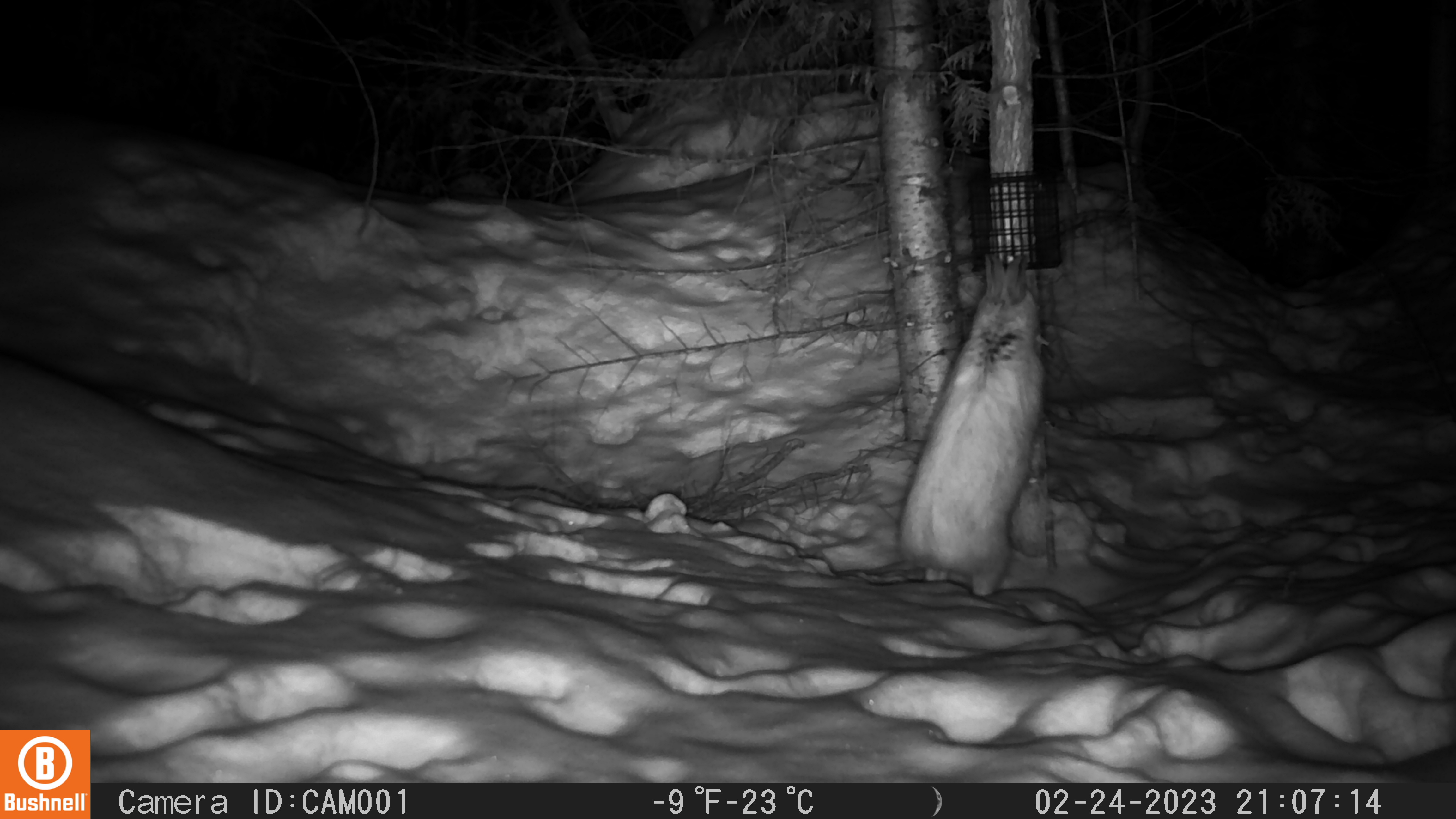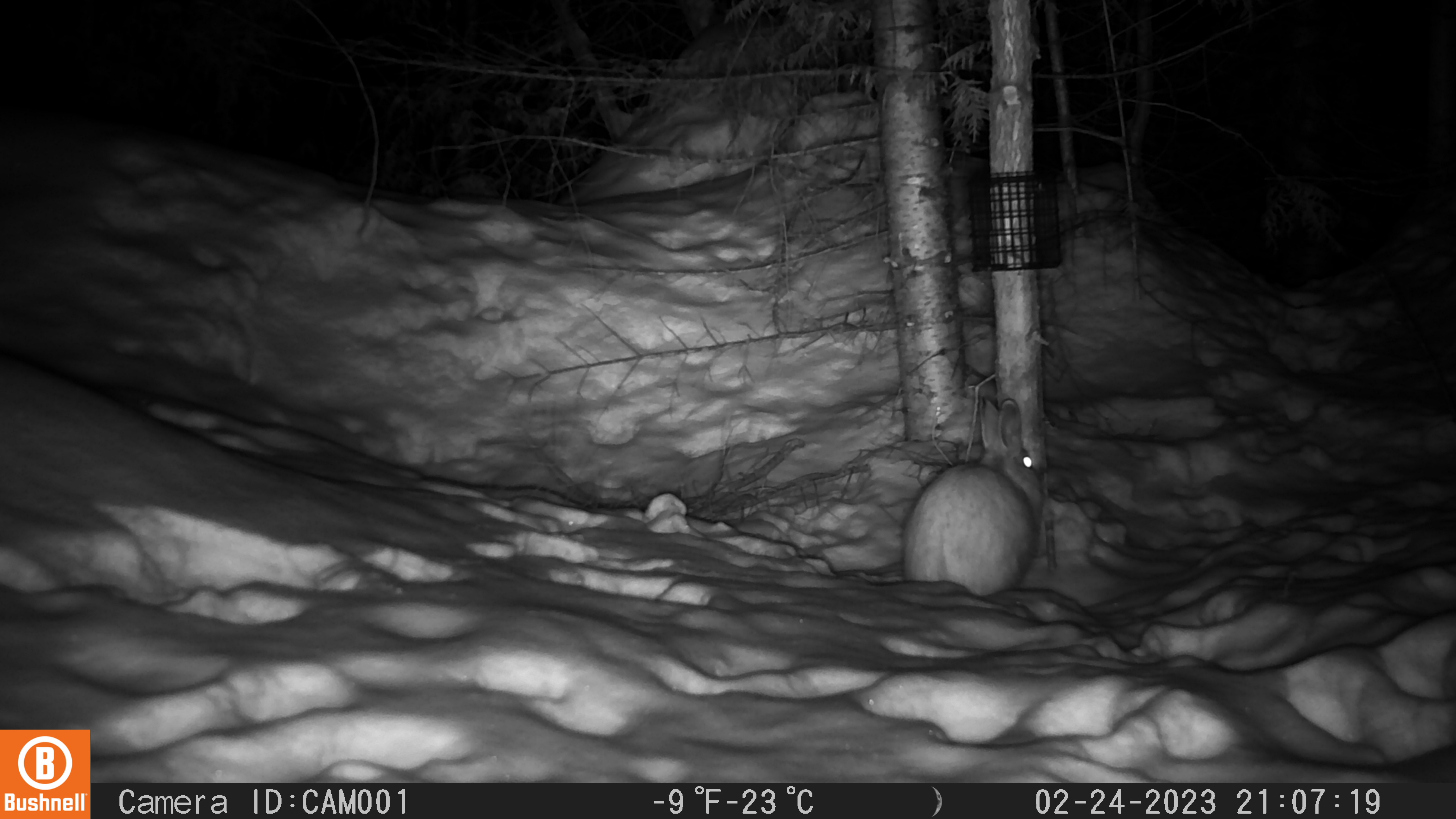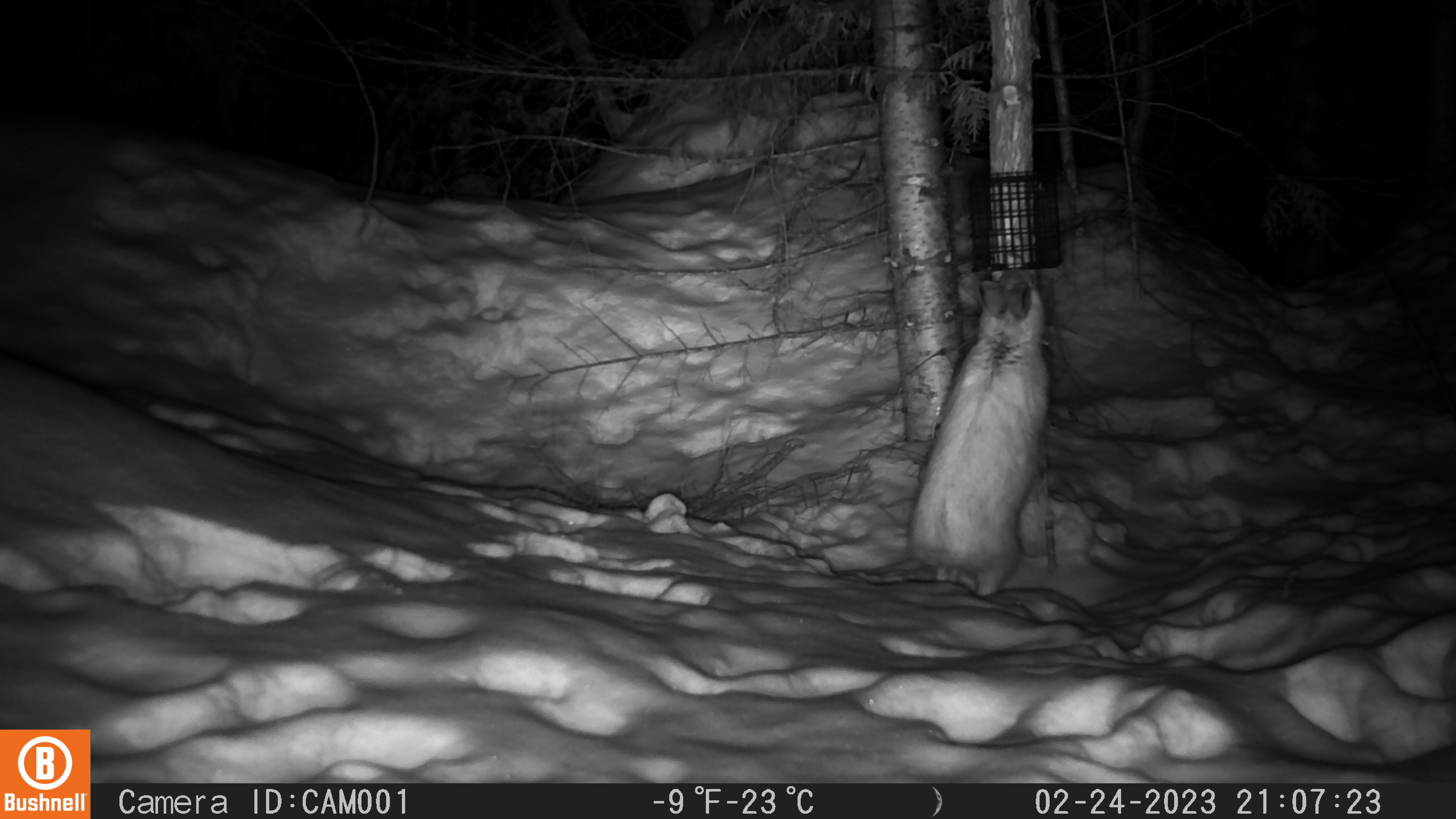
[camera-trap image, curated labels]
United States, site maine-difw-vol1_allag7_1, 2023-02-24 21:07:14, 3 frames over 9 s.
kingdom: Animalia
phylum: Chordata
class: Mammalia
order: Lagomorpha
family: Leporidae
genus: Lepus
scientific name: Lepus americanus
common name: snowshoe hare